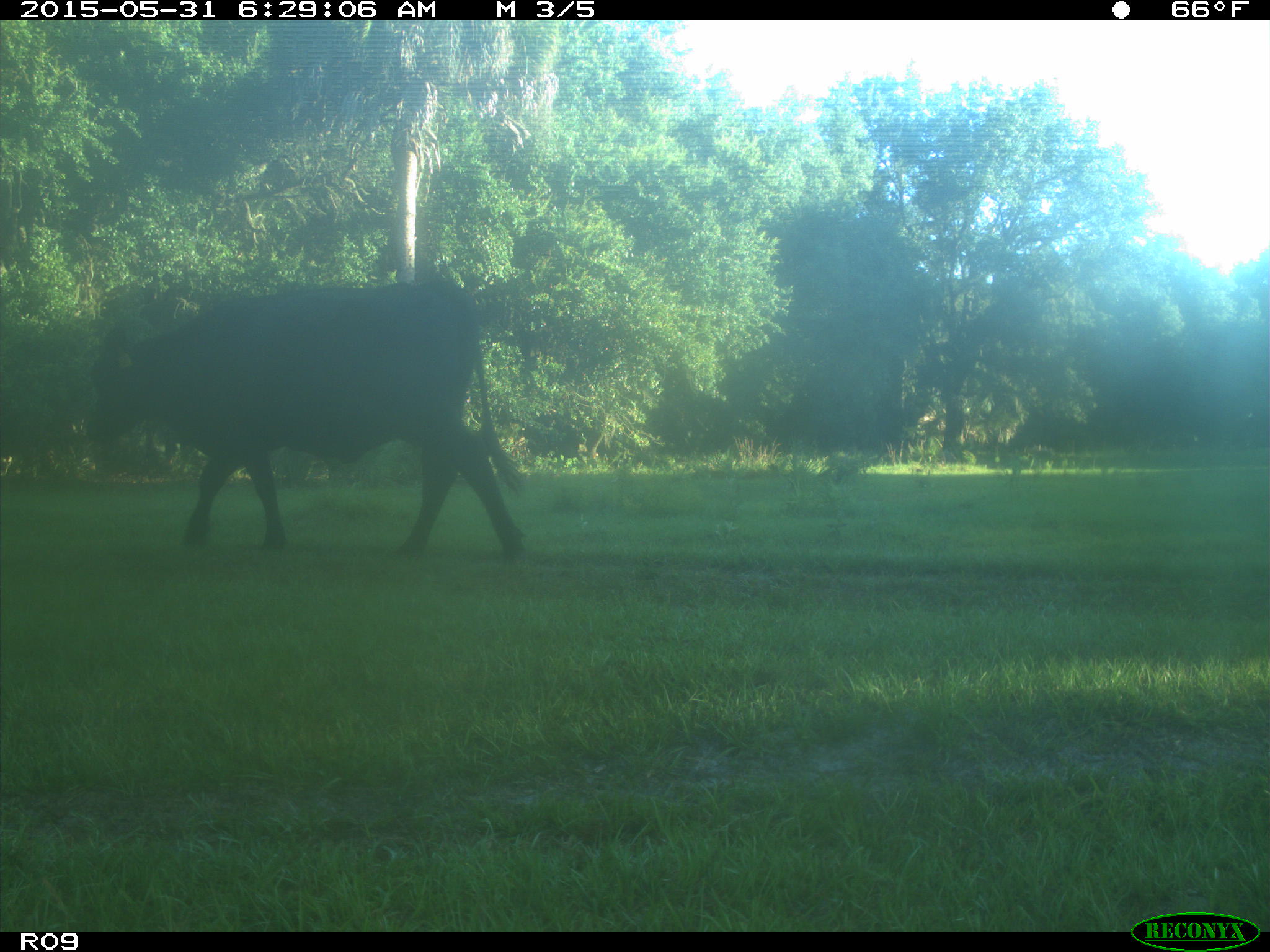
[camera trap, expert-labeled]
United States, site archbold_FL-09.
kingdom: Animalia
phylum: Chordata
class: Mammalia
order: Artiodactyla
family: Bovidae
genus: Bos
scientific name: Bos taurus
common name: domestic cow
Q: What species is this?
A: Bos taurus (domestic cow).